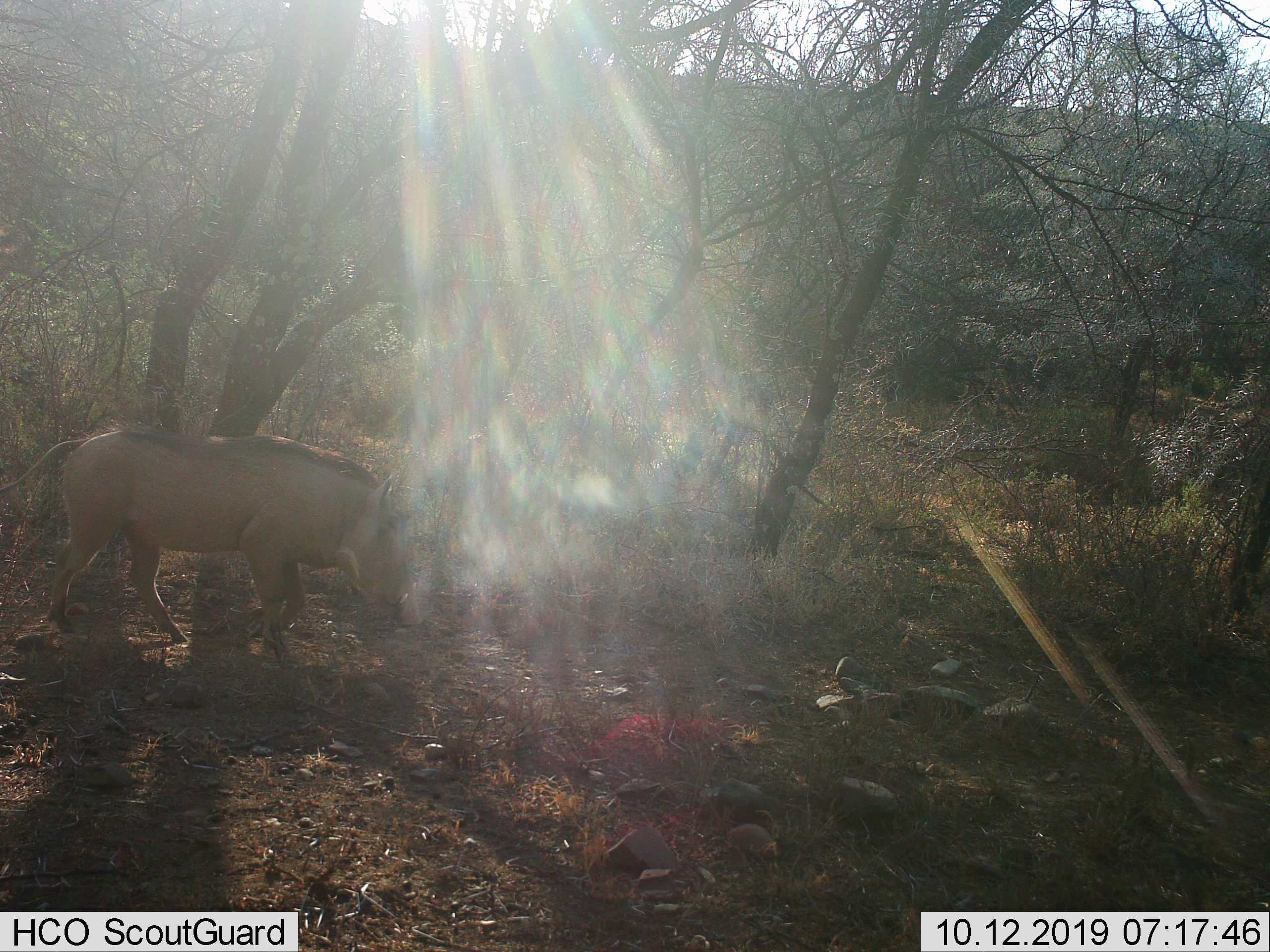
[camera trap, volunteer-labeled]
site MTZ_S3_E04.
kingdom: Animalia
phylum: Chordata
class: Mammalia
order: Artiodactyla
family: Suidae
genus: Phacochoerus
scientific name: Phacochoerus africanus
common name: warthog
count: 1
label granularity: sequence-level